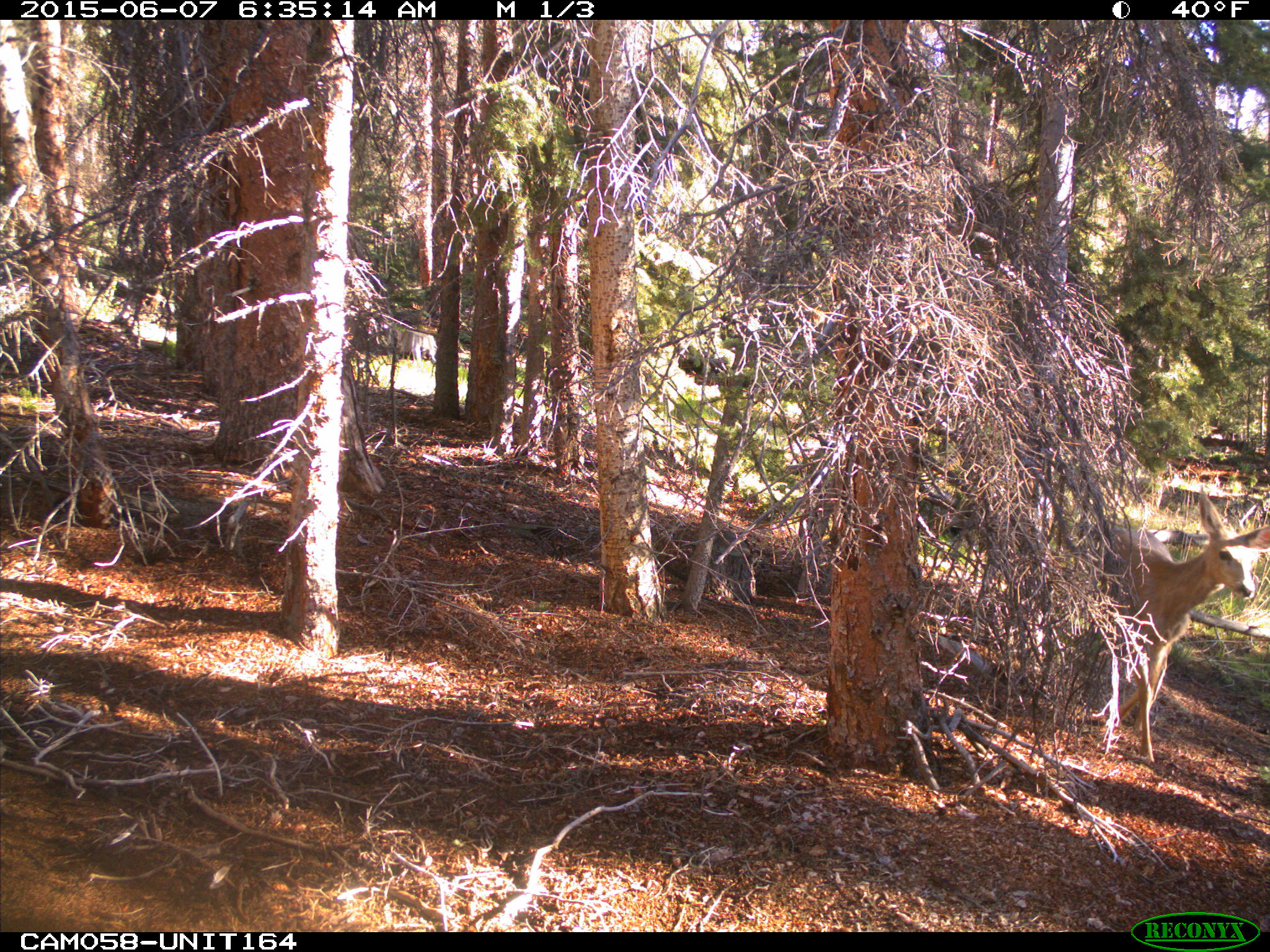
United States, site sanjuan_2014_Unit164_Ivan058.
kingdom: Animalia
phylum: Chordata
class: Mammalia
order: Artiodactyla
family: Cervidae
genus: Odocoileus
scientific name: Odocoileus hemionus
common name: mule deer